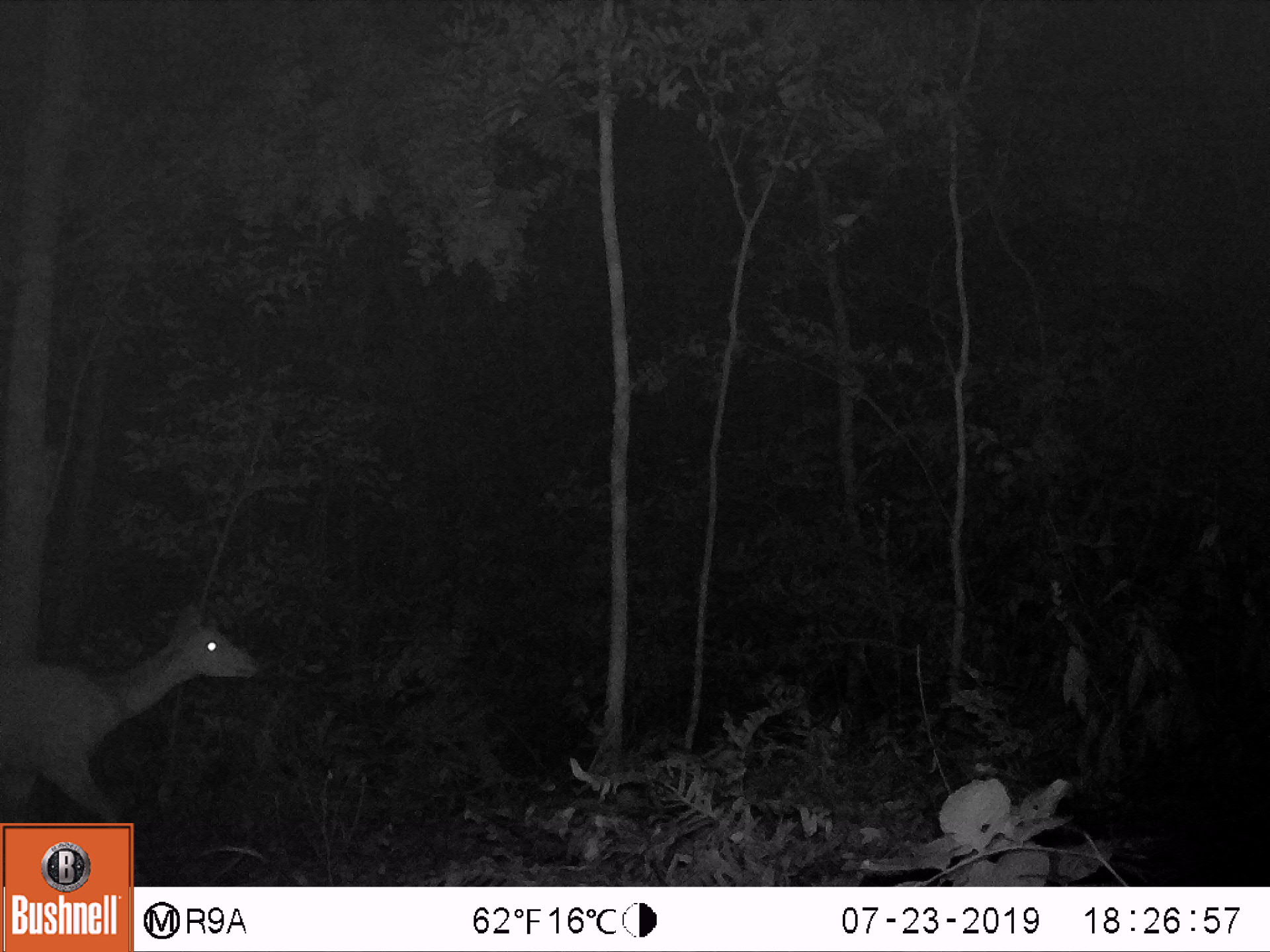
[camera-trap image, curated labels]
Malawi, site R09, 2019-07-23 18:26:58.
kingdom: Animalia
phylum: Chordata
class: Mammalia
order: Artiodactyla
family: Bovidae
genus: Tragelaphus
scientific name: Tragelaphus sylvaticus sylvaticus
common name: cape bushbuck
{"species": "cape bushbuck (Tragelaphus sylvaticus sylvaticus)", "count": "1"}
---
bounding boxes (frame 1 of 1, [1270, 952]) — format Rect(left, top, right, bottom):
cape bushbuck: Rect(2, 594, 266, 819)